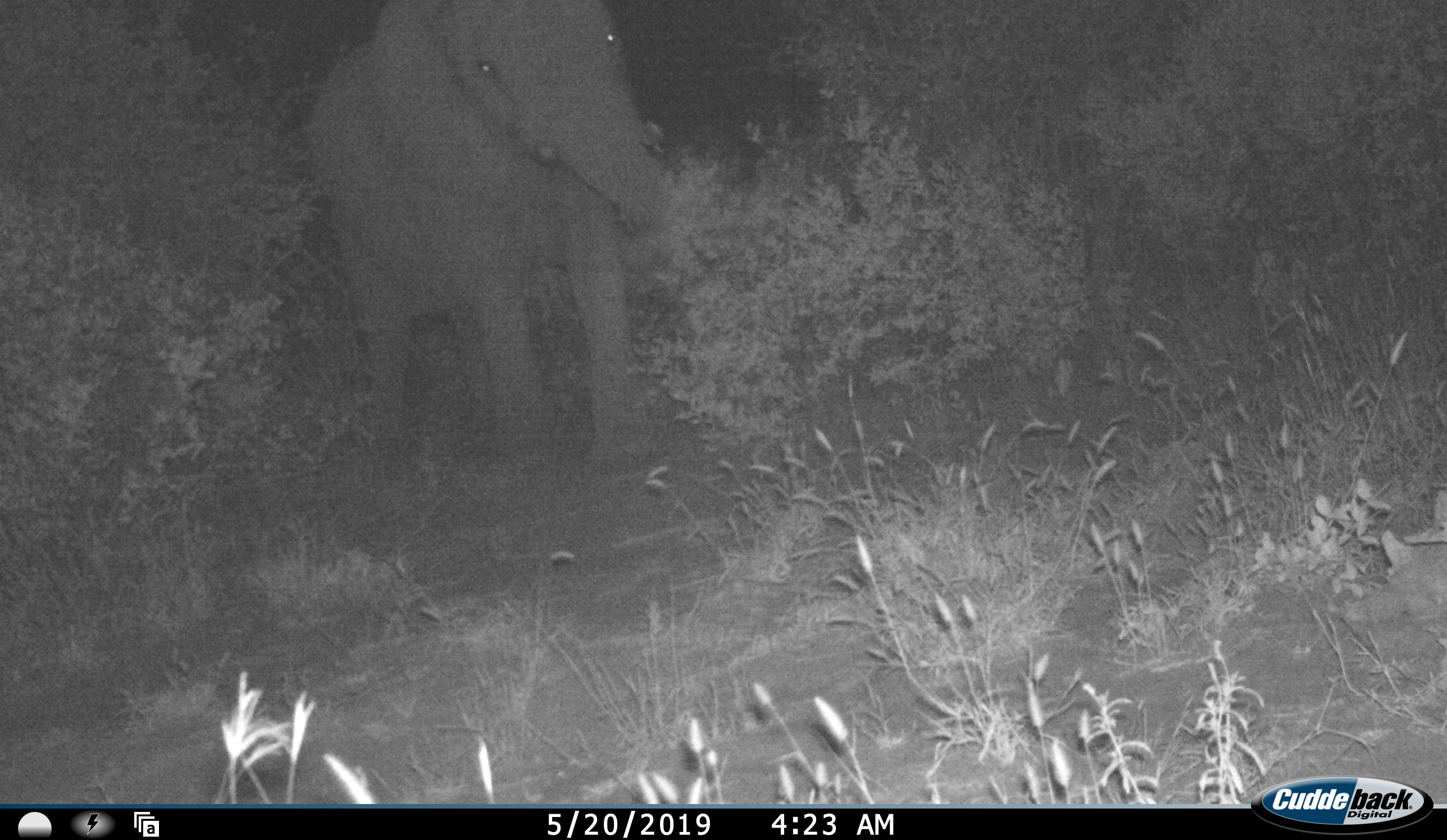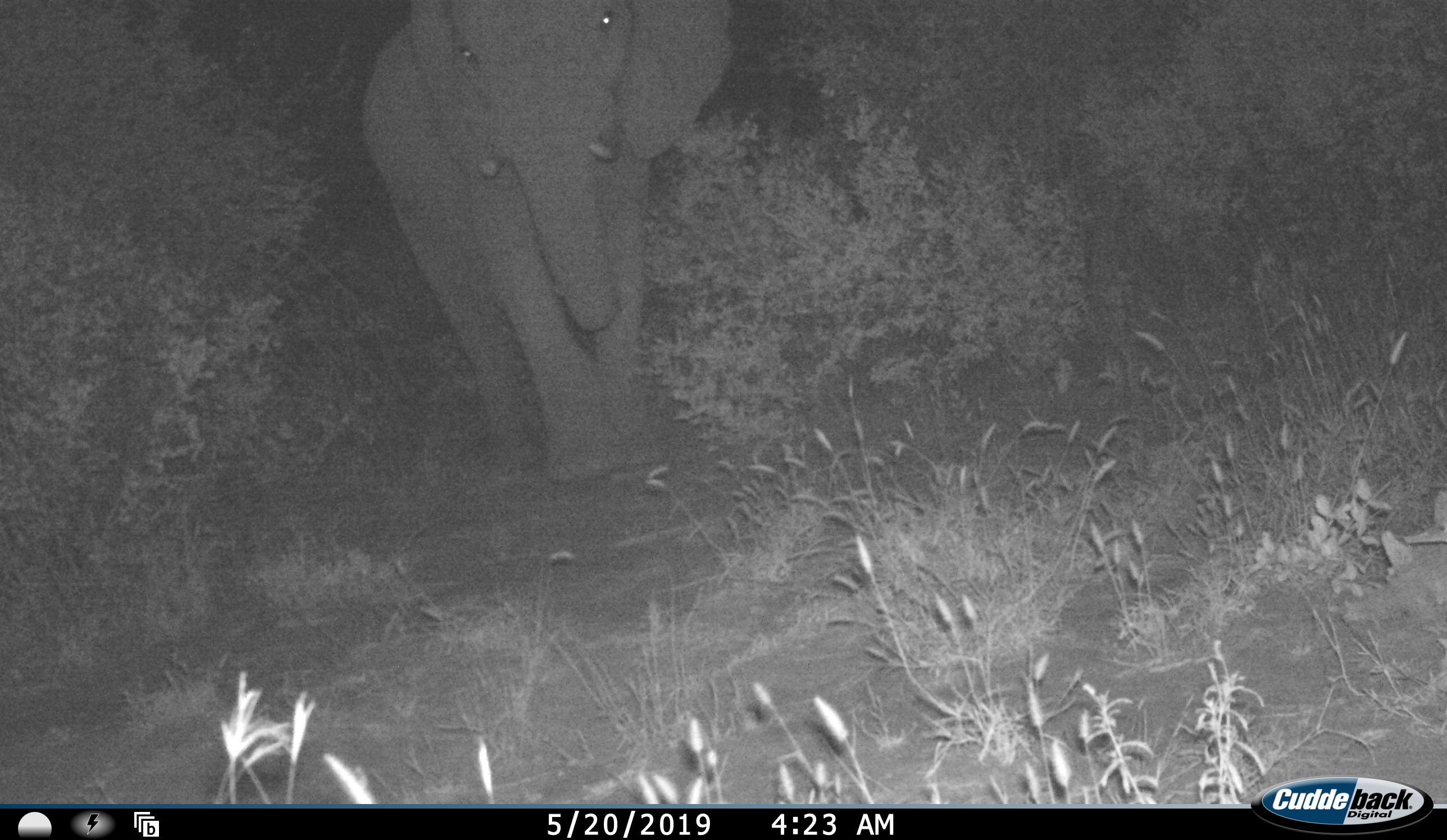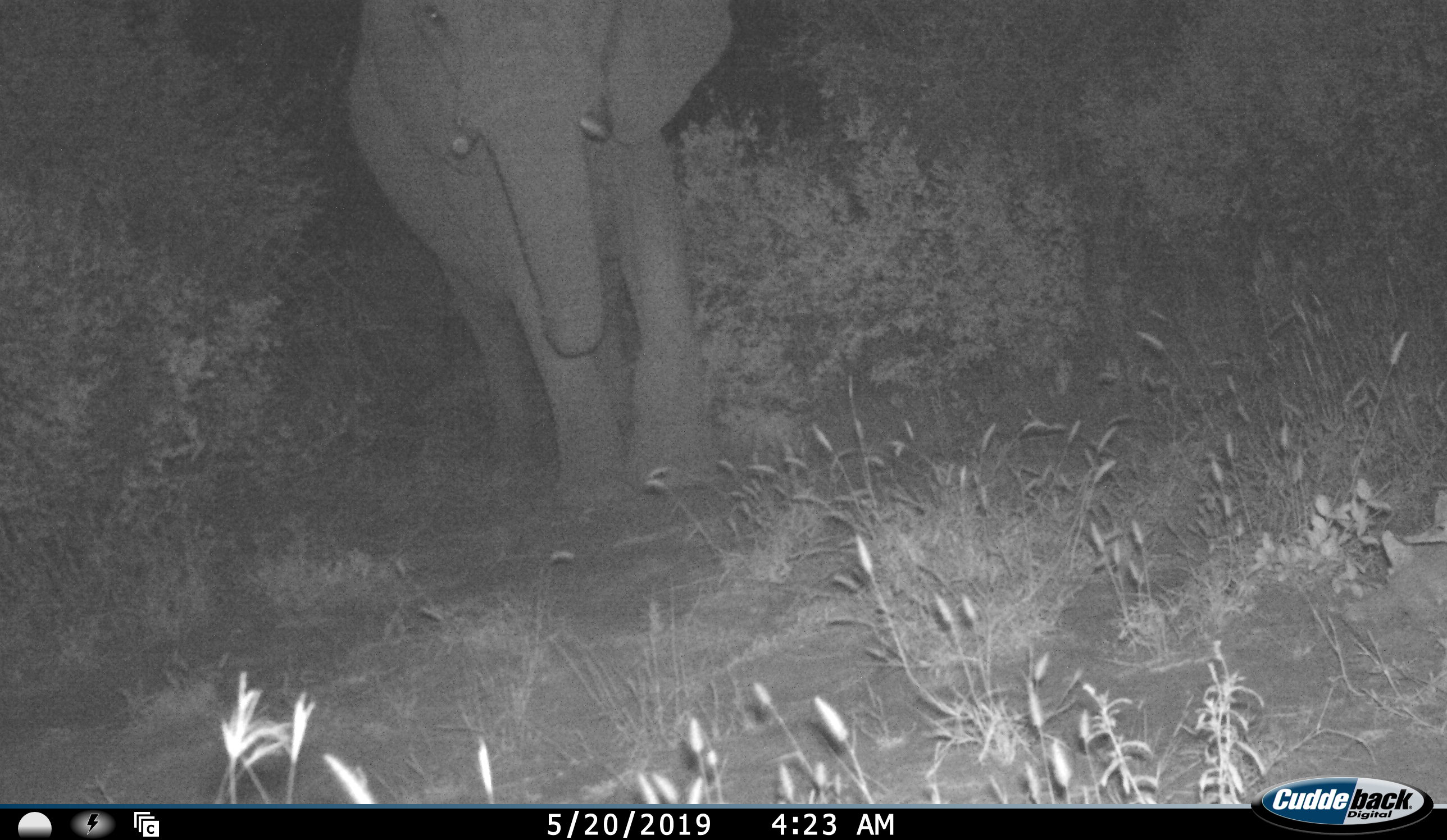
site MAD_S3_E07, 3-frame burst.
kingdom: Animalia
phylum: Chordata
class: Mammalia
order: Proboscidea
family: Elephantidae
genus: Loxodonta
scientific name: Loxodonta africana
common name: african bush elephant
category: elephant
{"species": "elephant (african bush elephant) (Loxodonta africana)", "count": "1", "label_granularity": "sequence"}